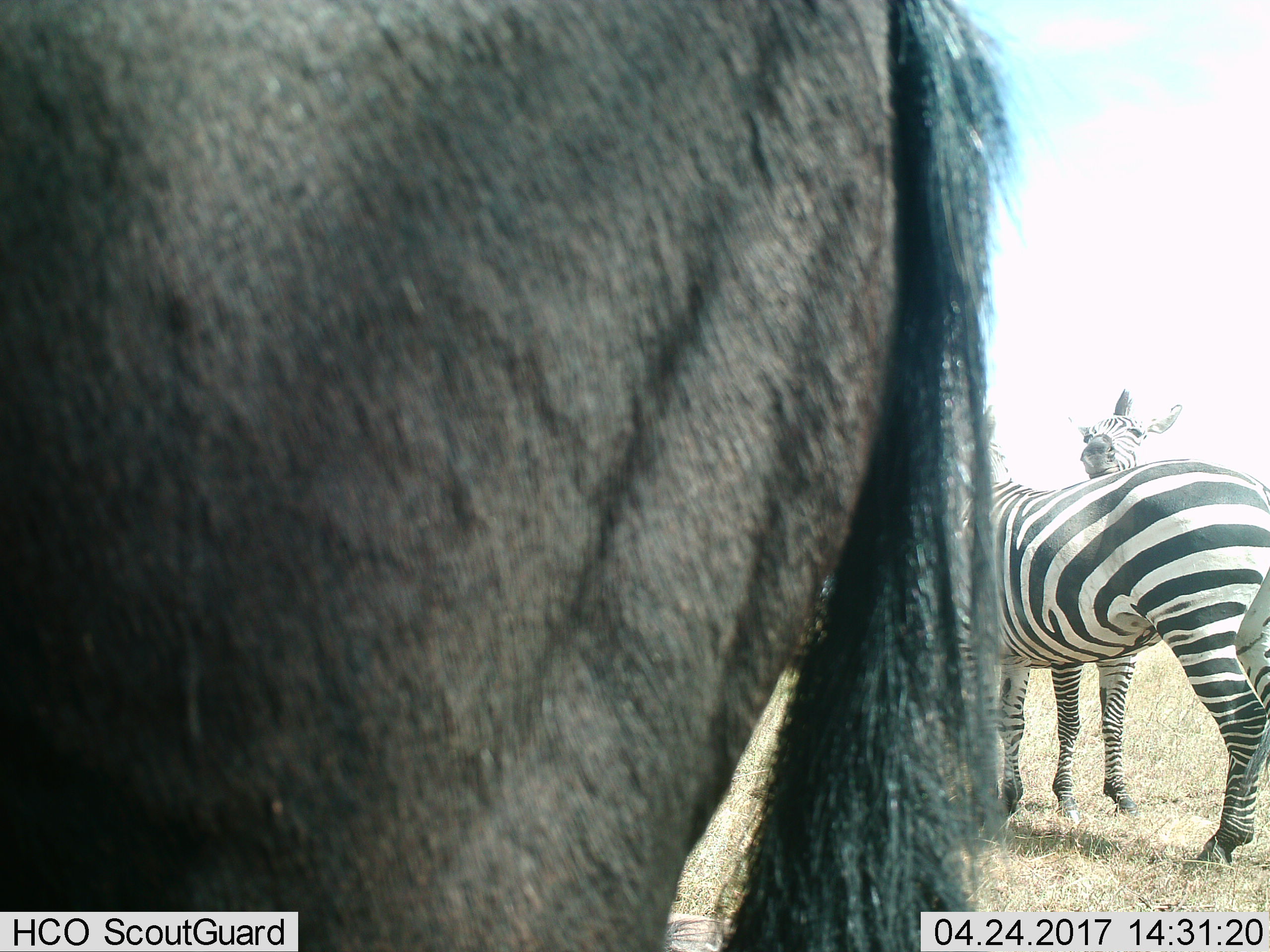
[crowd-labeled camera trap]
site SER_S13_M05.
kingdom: Animalia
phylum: Chordata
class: Mammalia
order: Artiodactyla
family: Bovidae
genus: Connochaetes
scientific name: Connochaetes taurinus taurinus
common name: blue wildebeest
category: wildebeestblue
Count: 1.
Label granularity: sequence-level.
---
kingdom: Animalia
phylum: Chordata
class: Mammalia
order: Perissodactyla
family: Equidae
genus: Equus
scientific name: Equus quagga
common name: plains zebra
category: zebraplains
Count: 2.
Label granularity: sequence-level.